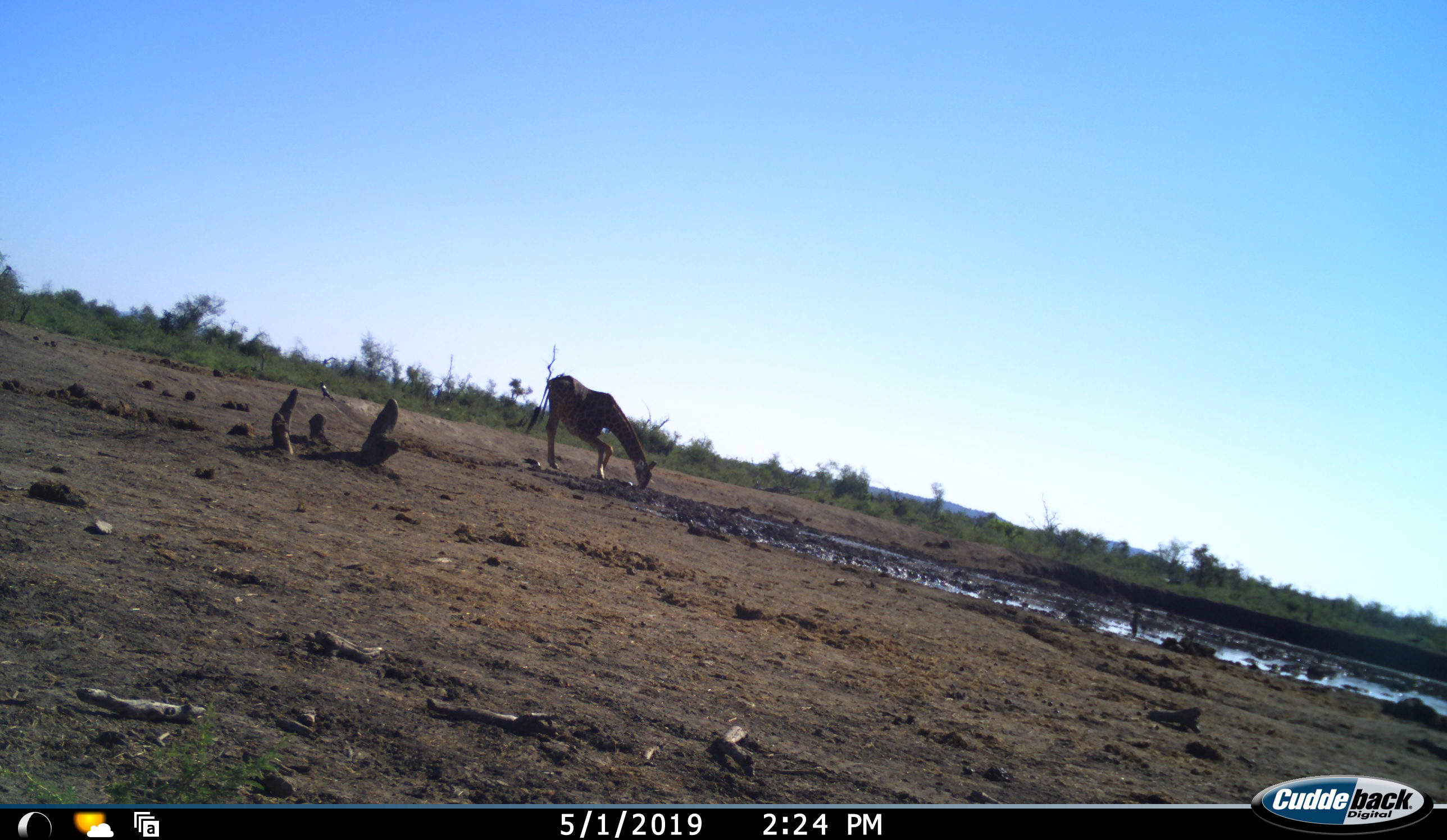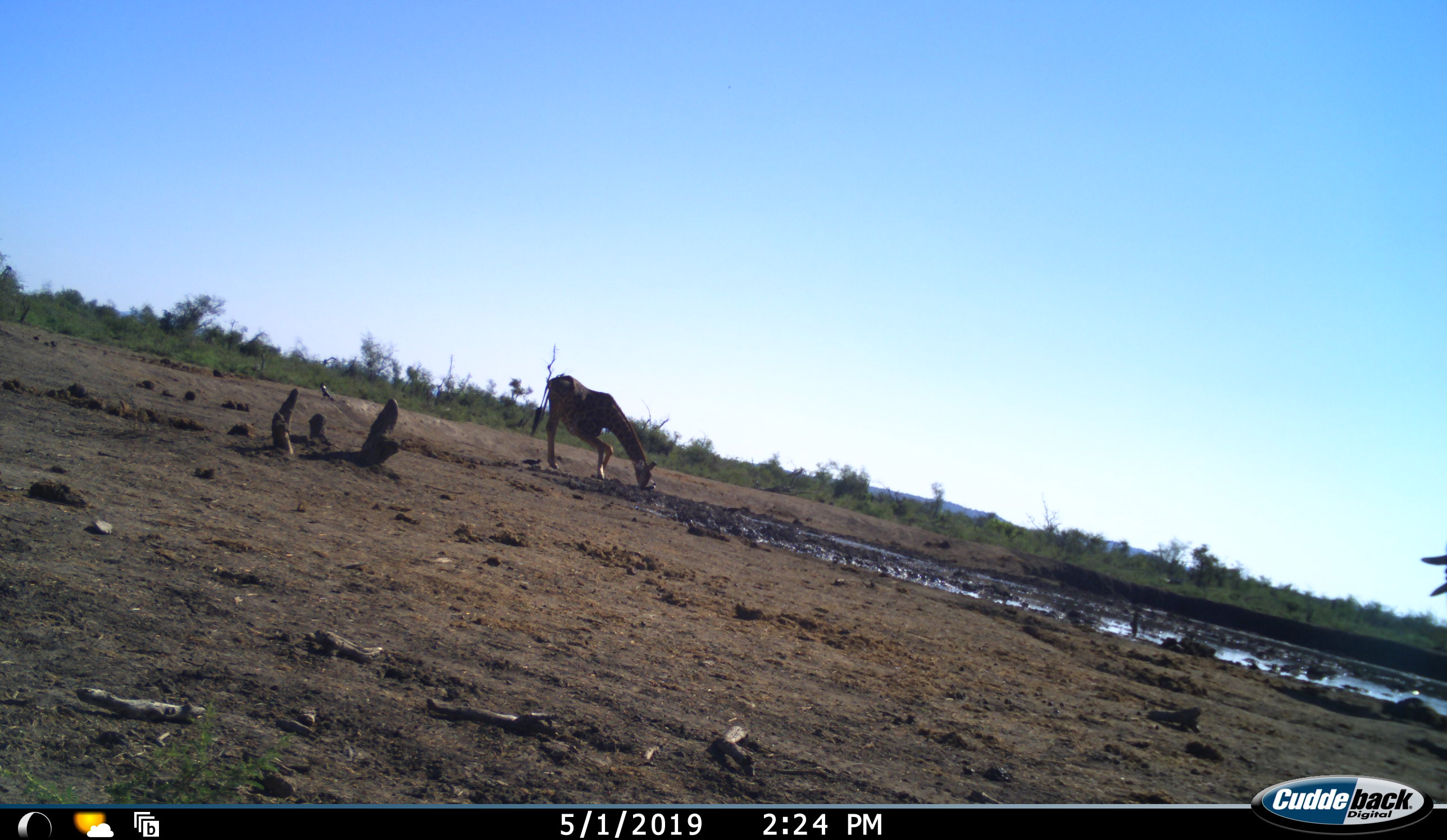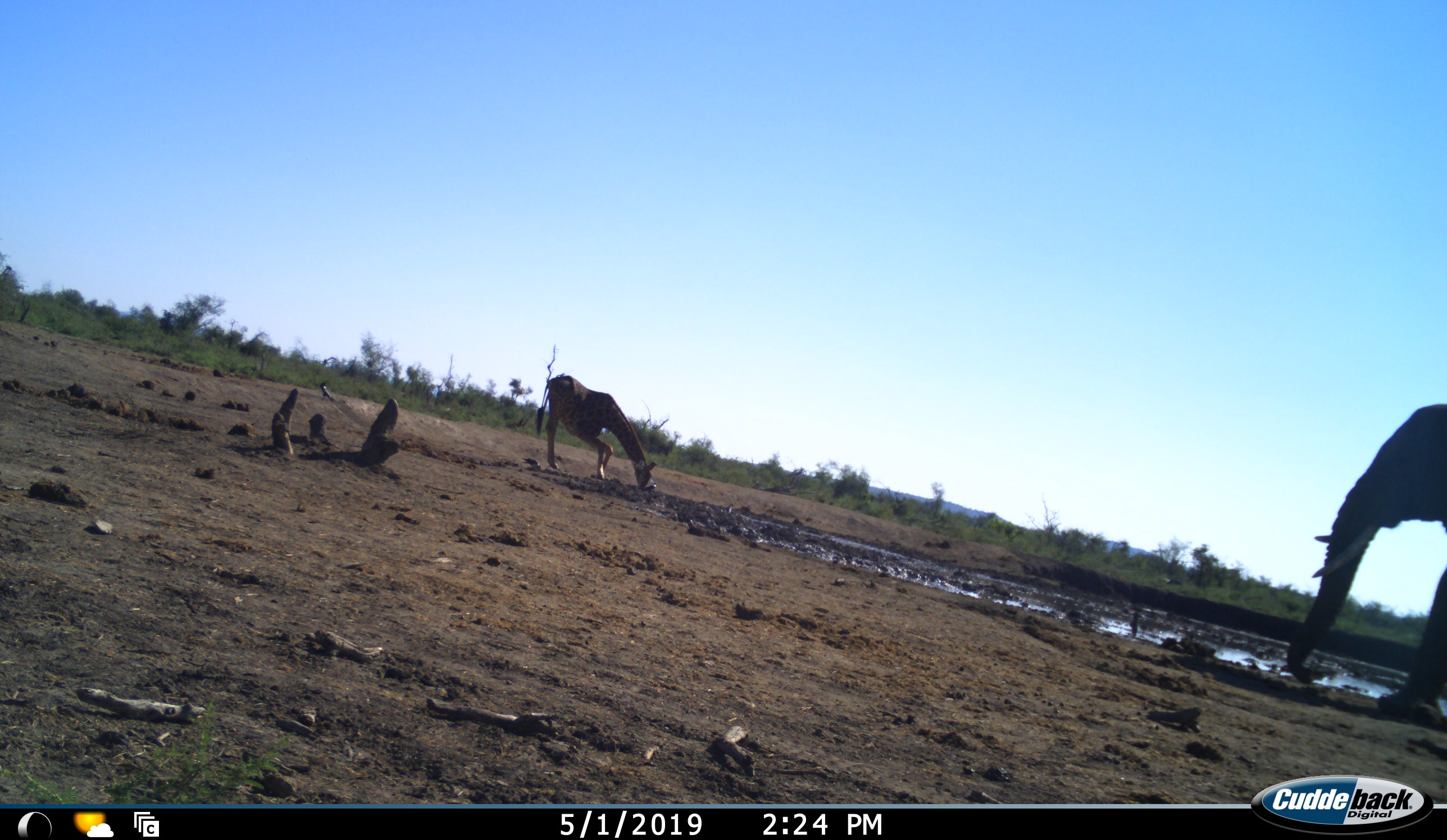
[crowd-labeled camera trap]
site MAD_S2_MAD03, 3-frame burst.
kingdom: Animalia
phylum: Chordata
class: Mammalia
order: Proboscidea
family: Elephantidae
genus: Loxodonta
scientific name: Loxodonta africana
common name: african bush elephant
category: elephant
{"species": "elephant (african bush elephant) (Loxodonta africana)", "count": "1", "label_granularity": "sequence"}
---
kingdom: Animalia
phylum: Chordata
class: Mammalia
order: Artiodactyla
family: Giraffidae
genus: Giraffa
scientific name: Giraffa camelopardalis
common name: giraffe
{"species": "giraffe (Giraffa camelopardalis)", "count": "1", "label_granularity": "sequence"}